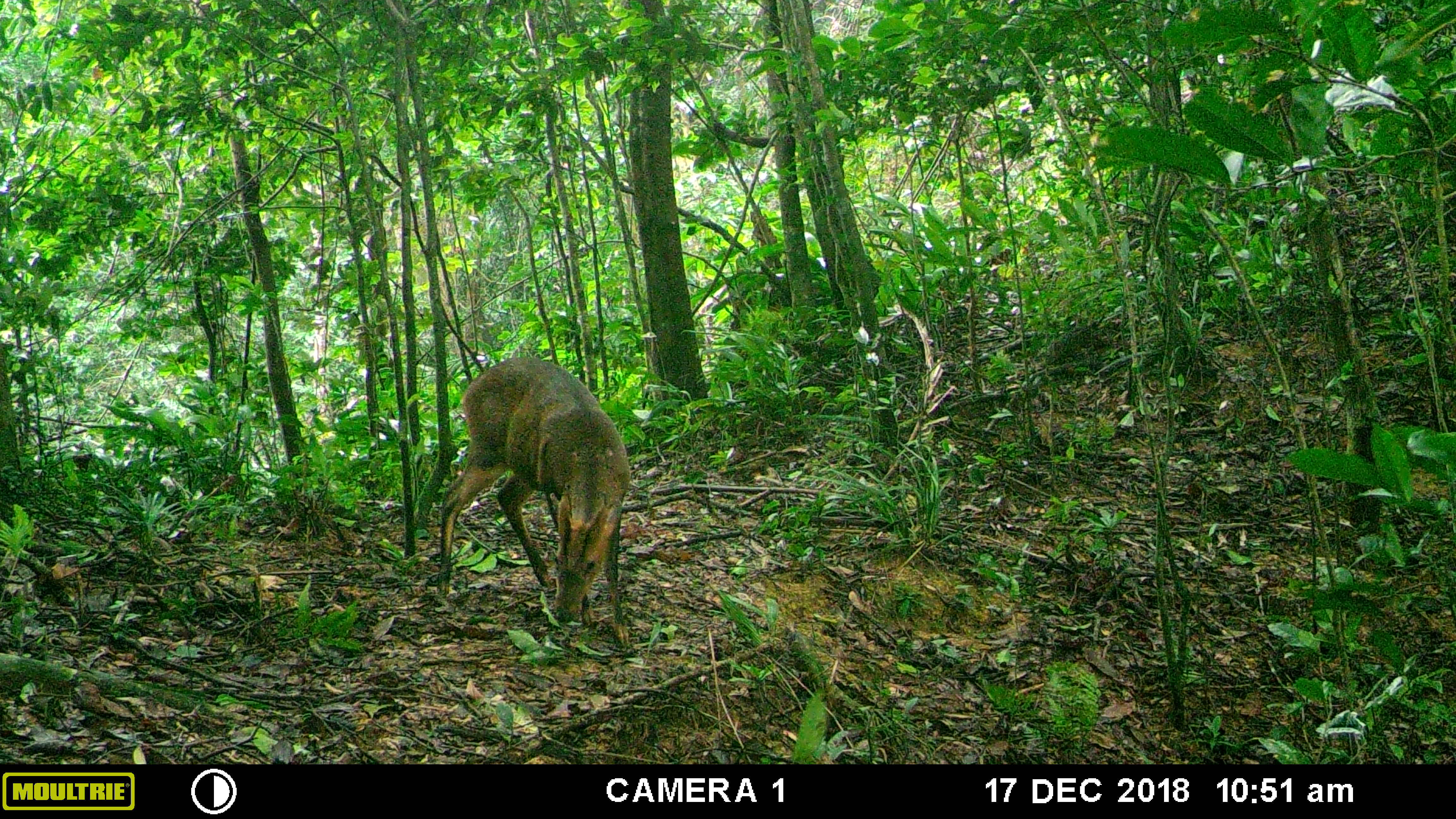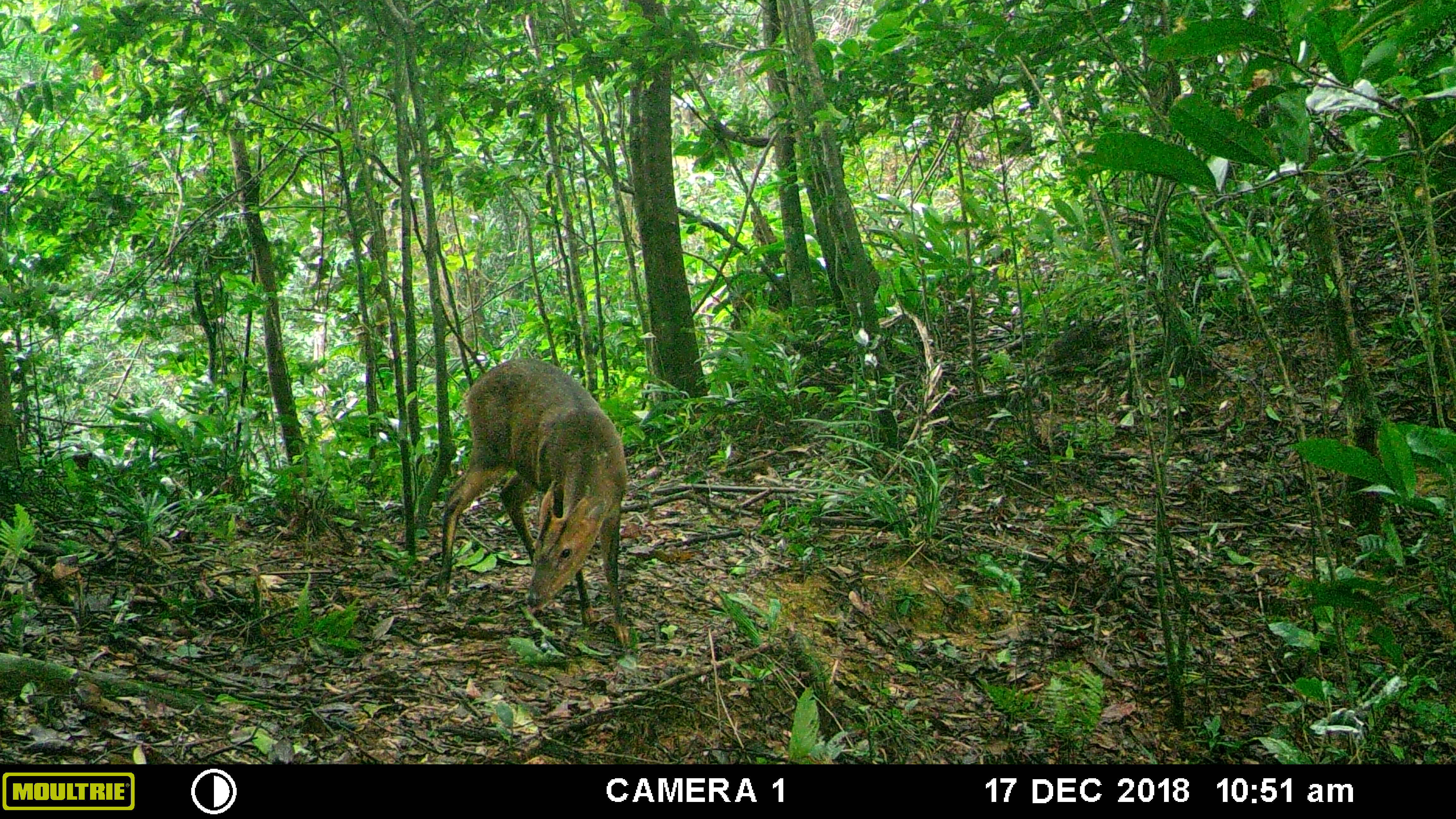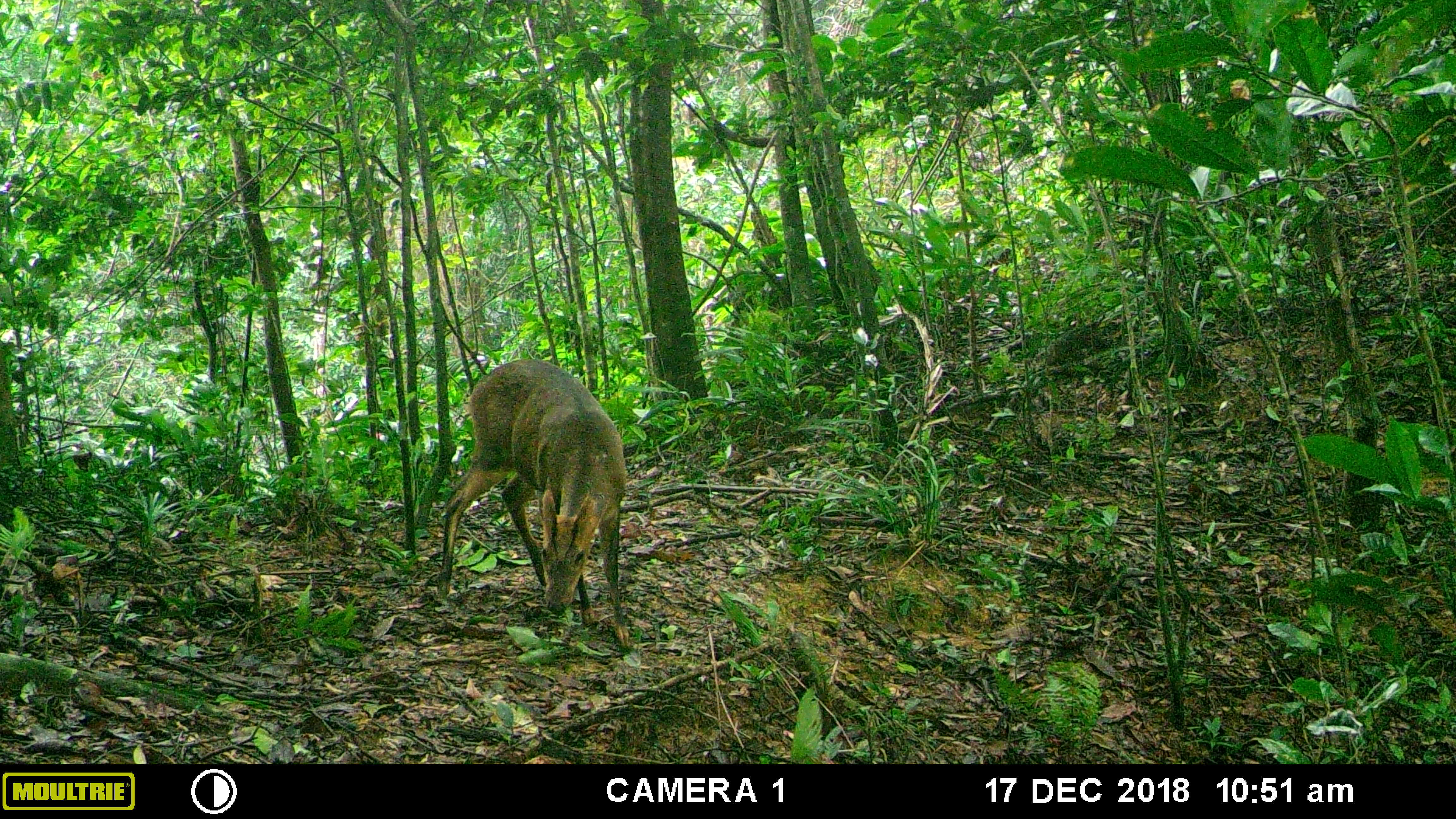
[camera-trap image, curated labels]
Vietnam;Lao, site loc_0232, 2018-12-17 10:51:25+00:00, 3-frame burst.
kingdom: Animalia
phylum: Chordata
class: Mammalia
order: Artiodactyla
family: Cervidae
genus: Muntiacus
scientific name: Muntiacus vuquangensis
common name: large-antlered muntjac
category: large antlered muntjac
Large antlered muntjac (large-antlered muntjac) (Muntiacus vuquangensis). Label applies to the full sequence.